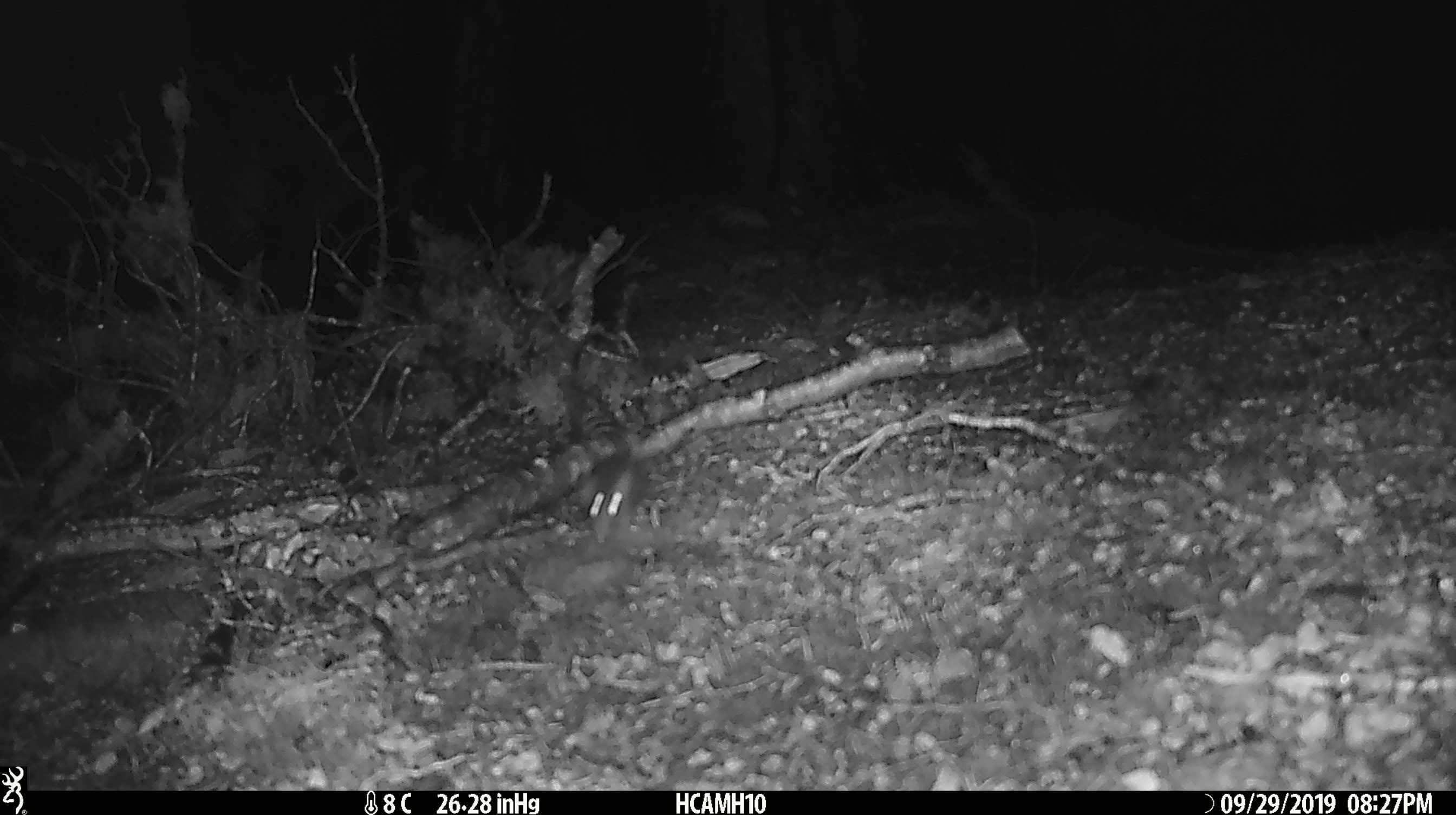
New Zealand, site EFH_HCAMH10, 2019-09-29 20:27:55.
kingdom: Animalia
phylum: Chordata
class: Mammalia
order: Rodentia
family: Muridae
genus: Mus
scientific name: Mus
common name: mouse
Mouse (Mus).